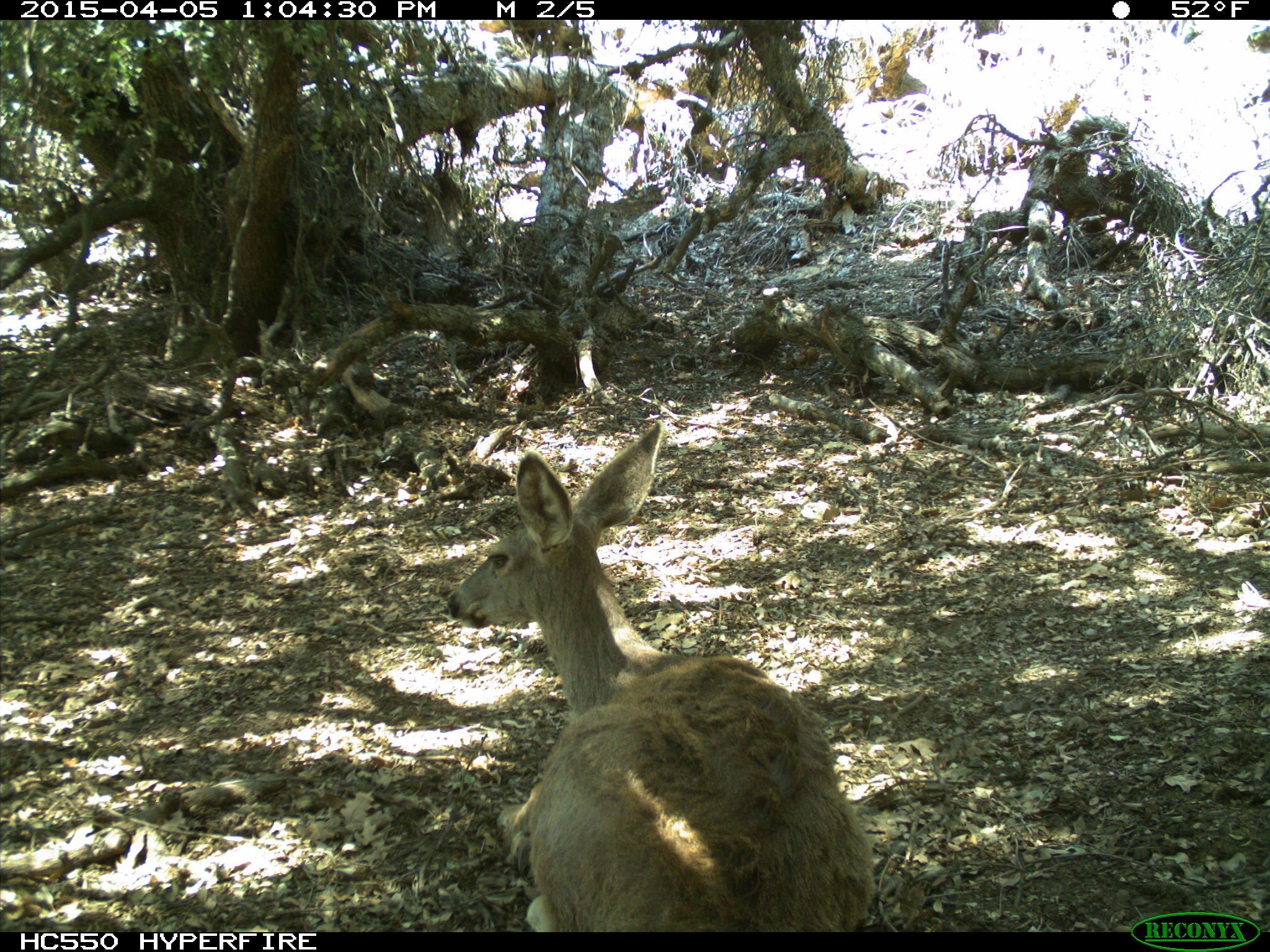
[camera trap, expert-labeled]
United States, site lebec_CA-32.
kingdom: Animalia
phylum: Chordata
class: Mammalia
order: Artiodactyla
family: Cervidae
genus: Odocoileus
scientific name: Odocoileus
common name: deer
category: unidentified deer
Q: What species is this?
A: Unidentified deer (deer) (Odocoileus).